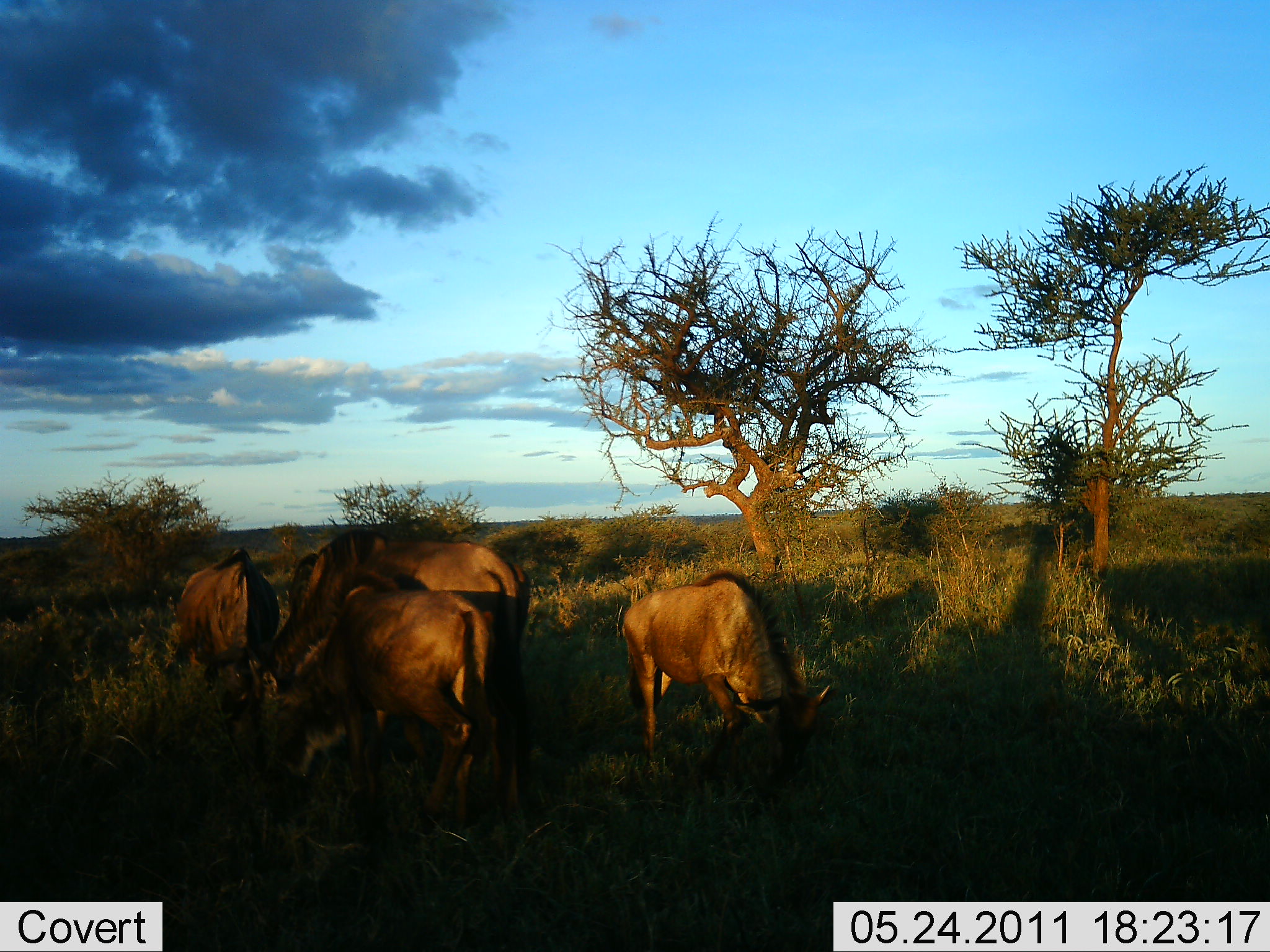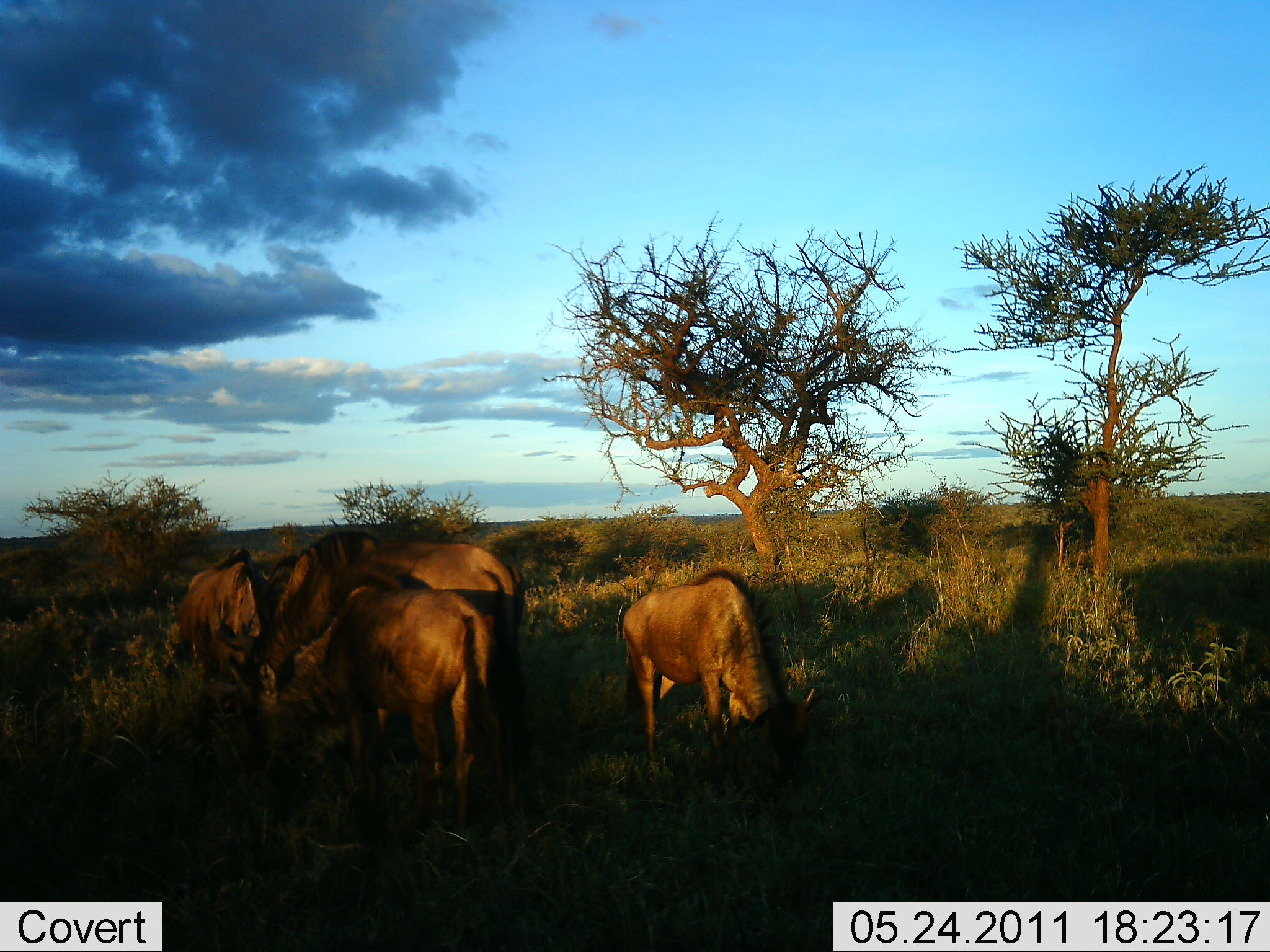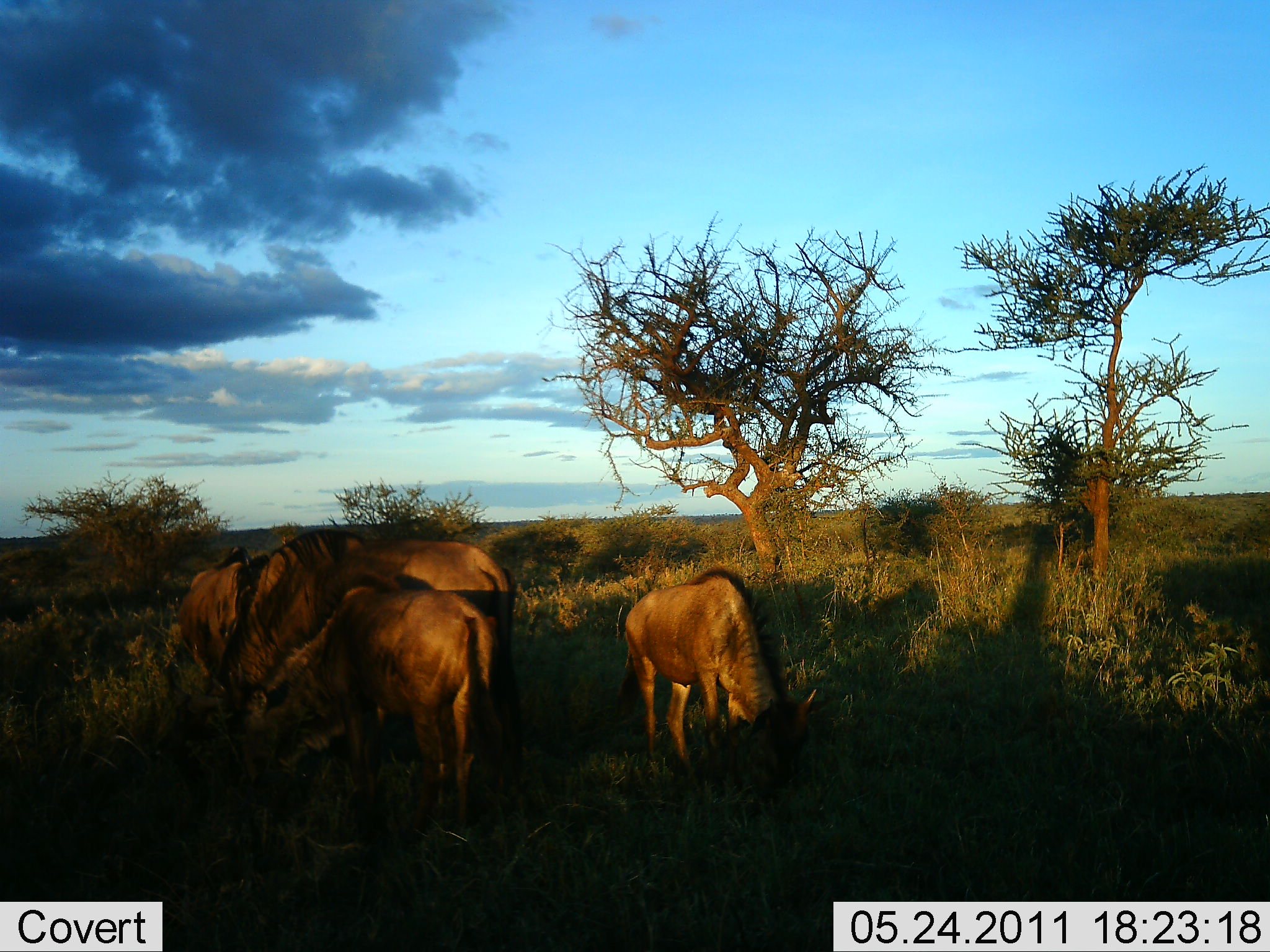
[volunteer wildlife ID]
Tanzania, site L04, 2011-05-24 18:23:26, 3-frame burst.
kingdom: Animalia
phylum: Chordata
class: Mammalia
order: Artiodactyla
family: Bovidae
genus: Connochaetes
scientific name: Connochaetes taurinus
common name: blue wildebeest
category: wildebeest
Wildebeest (blue wildebeest) (Connochaetes taurinus), count 4. Behavior (volunteer vote fractions): standing 23%, resting 0%, moving 0%, interacting 0%. Young present (vote fraction): 8%. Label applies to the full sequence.